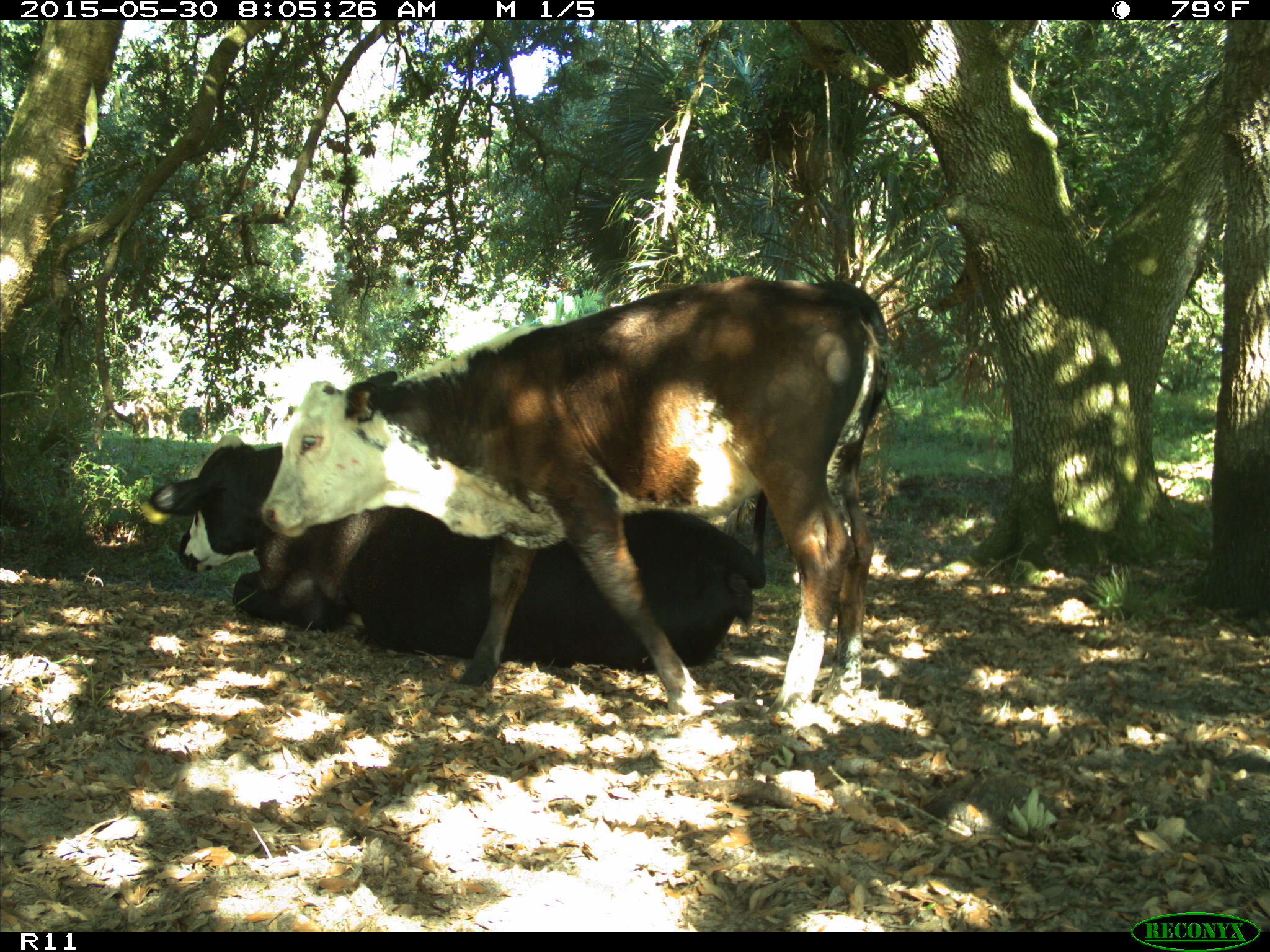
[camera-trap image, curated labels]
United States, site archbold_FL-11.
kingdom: Animalia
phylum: Chordata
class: Mammalia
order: Artiodactyla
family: Bovidae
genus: Bos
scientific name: Bos taurus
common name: domestic cow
Bos taurus (domestic cow).